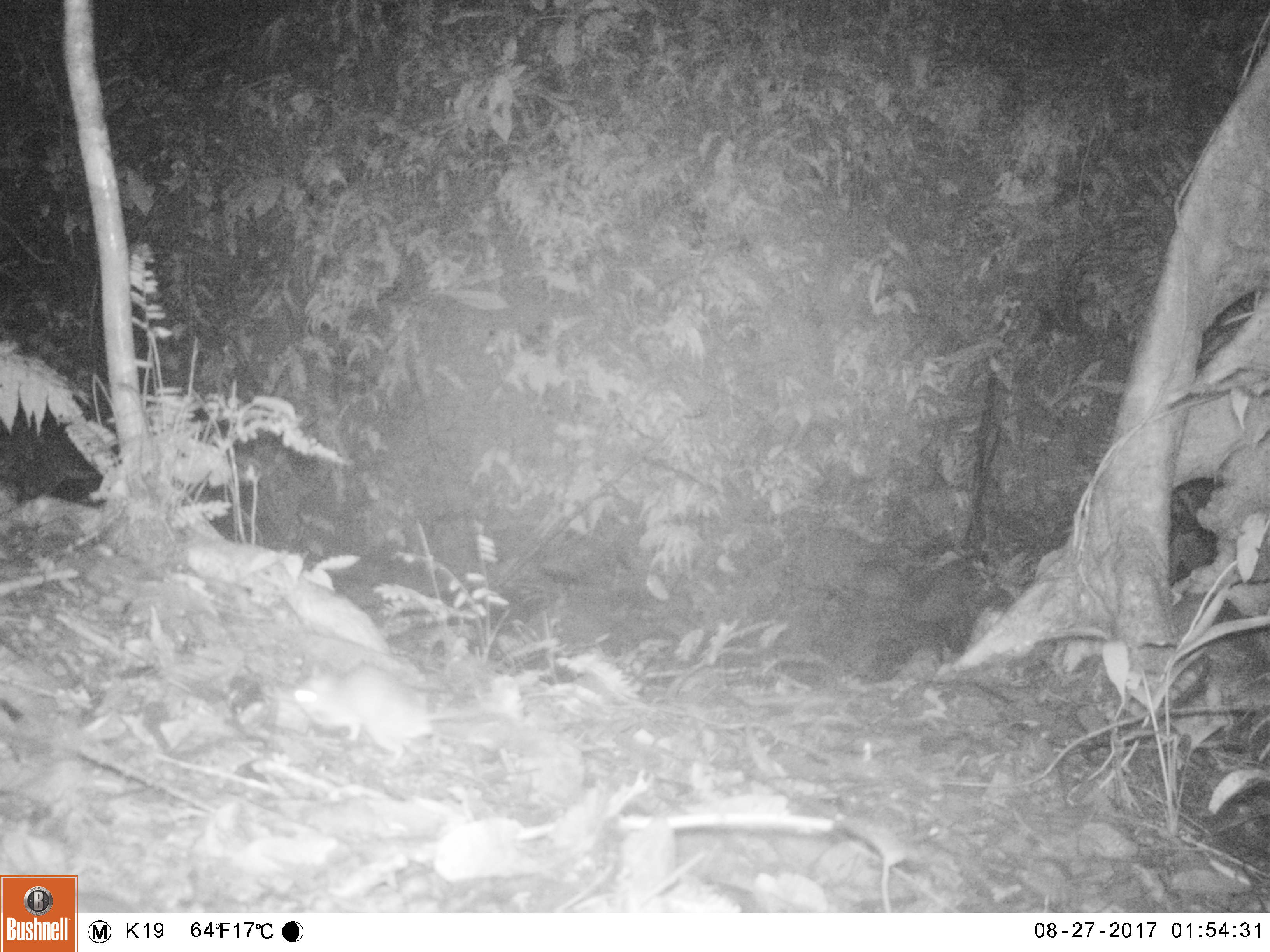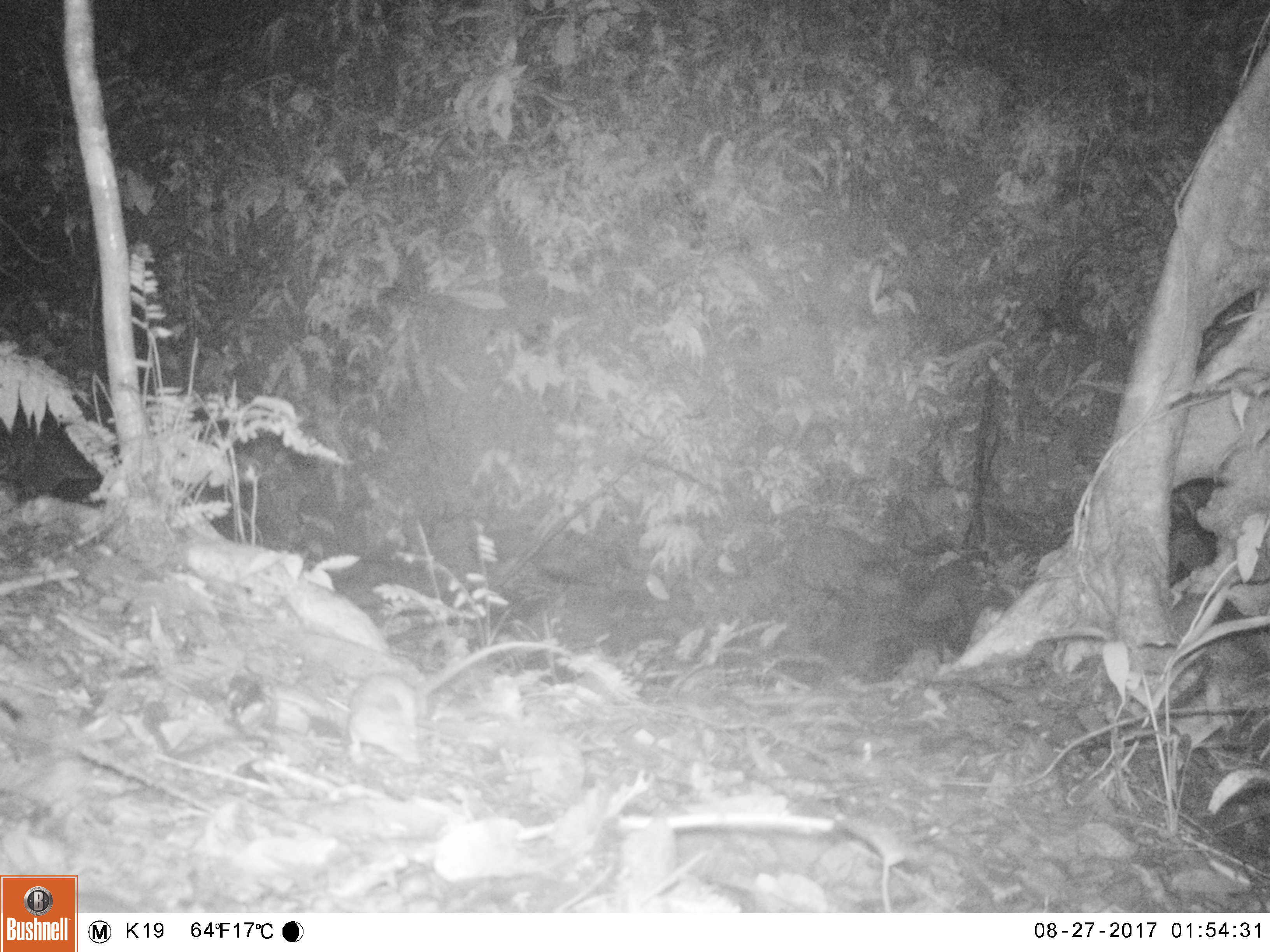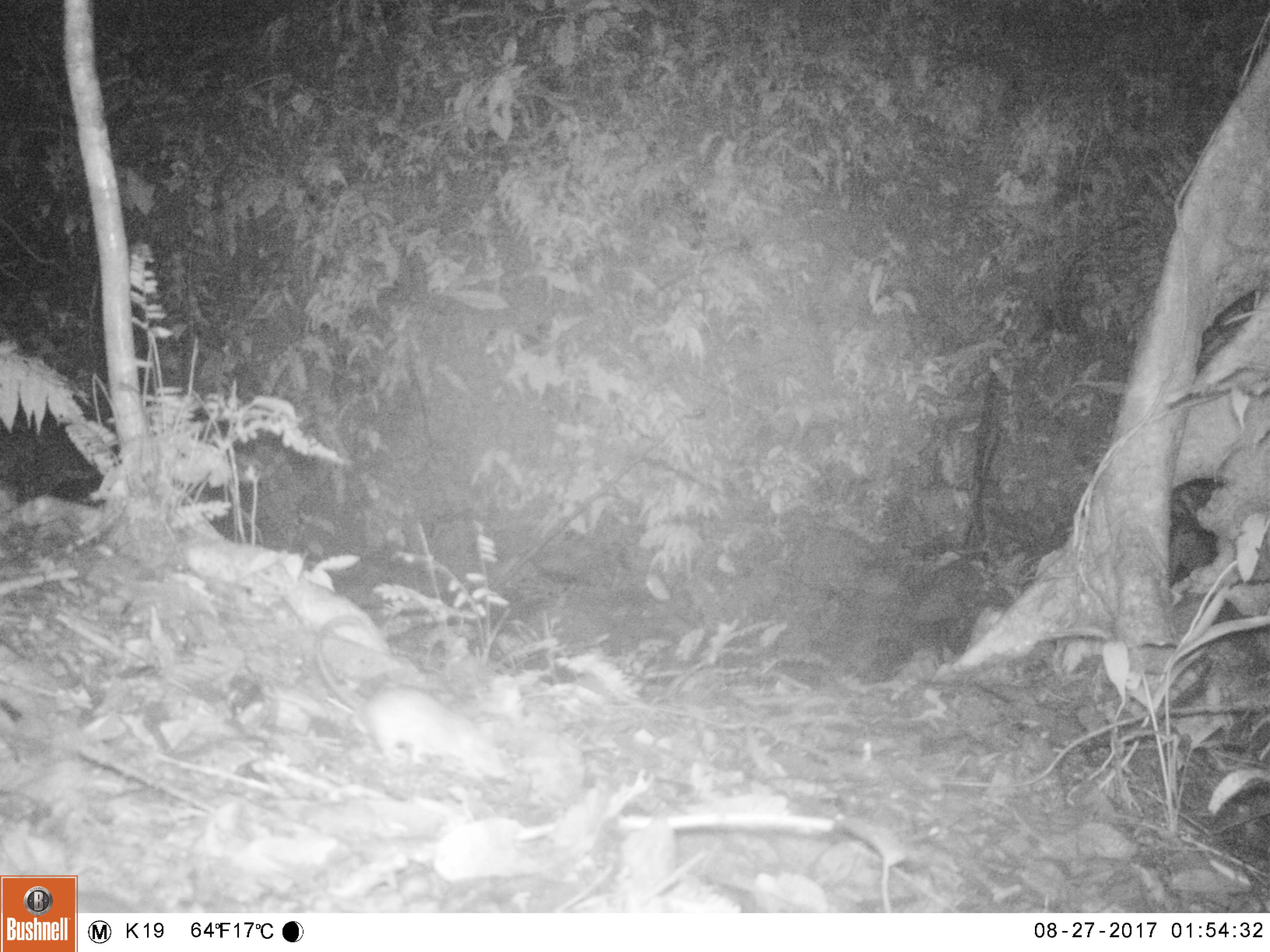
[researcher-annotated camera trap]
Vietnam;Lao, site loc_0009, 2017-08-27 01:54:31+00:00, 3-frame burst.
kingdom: Animalia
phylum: Chordata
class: Mammalia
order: Rodentia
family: Muridae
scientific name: Muridae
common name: old-world mice and rats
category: unidentified murid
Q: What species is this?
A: Unidentified murid (old-world mice and rats) (Muridae).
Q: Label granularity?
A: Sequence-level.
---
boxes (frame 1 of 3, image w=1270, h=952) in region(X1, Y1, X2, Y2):
unidentified murid: region(294, 660, 498, 775)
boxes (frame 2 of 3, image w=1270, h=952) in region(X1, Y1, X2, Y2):
unidentified murid: region(345, 639, 575, 769)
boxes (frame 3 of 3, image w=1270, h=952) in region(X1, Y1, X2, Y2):
unidentified murid: region(312, 613, 515, 782)